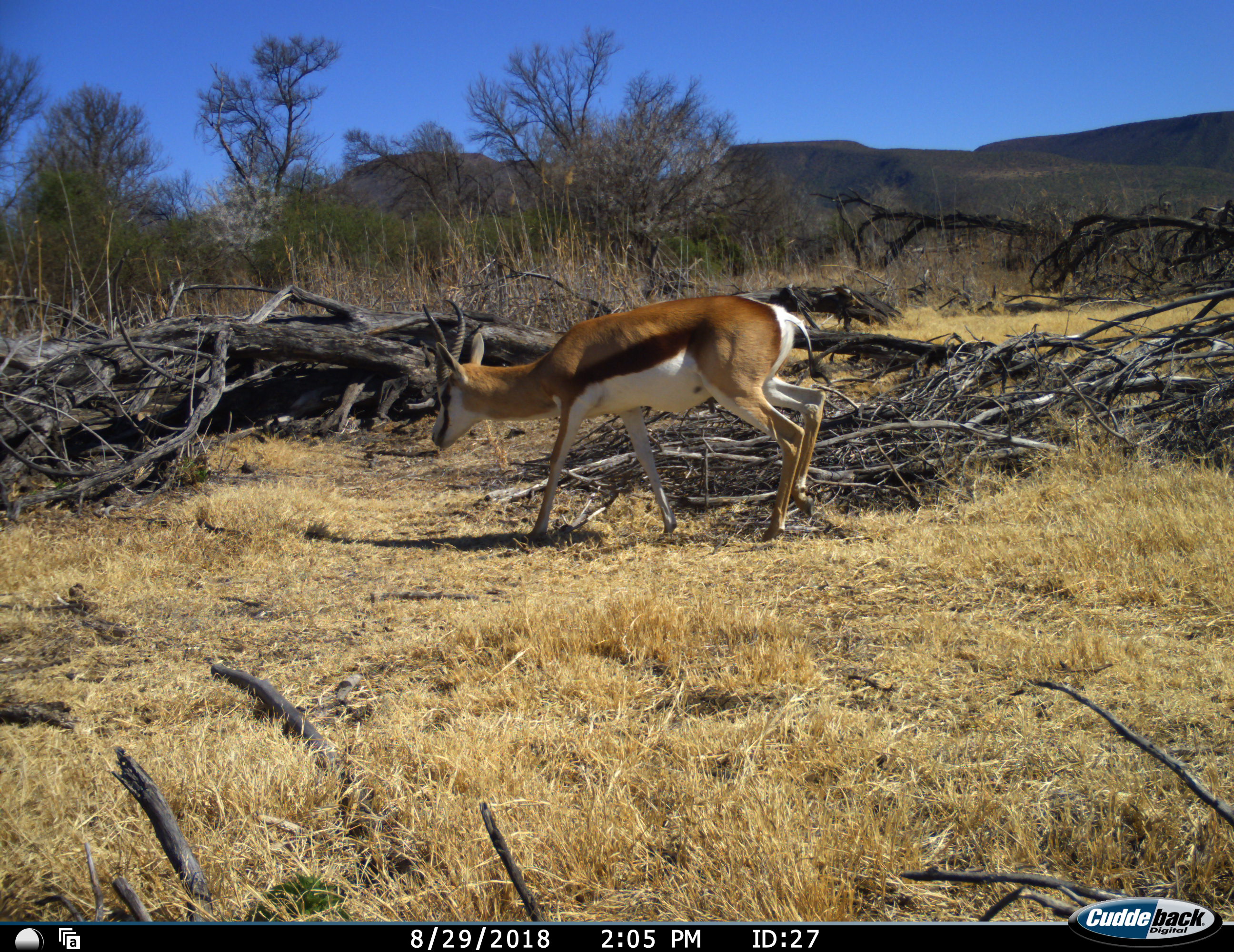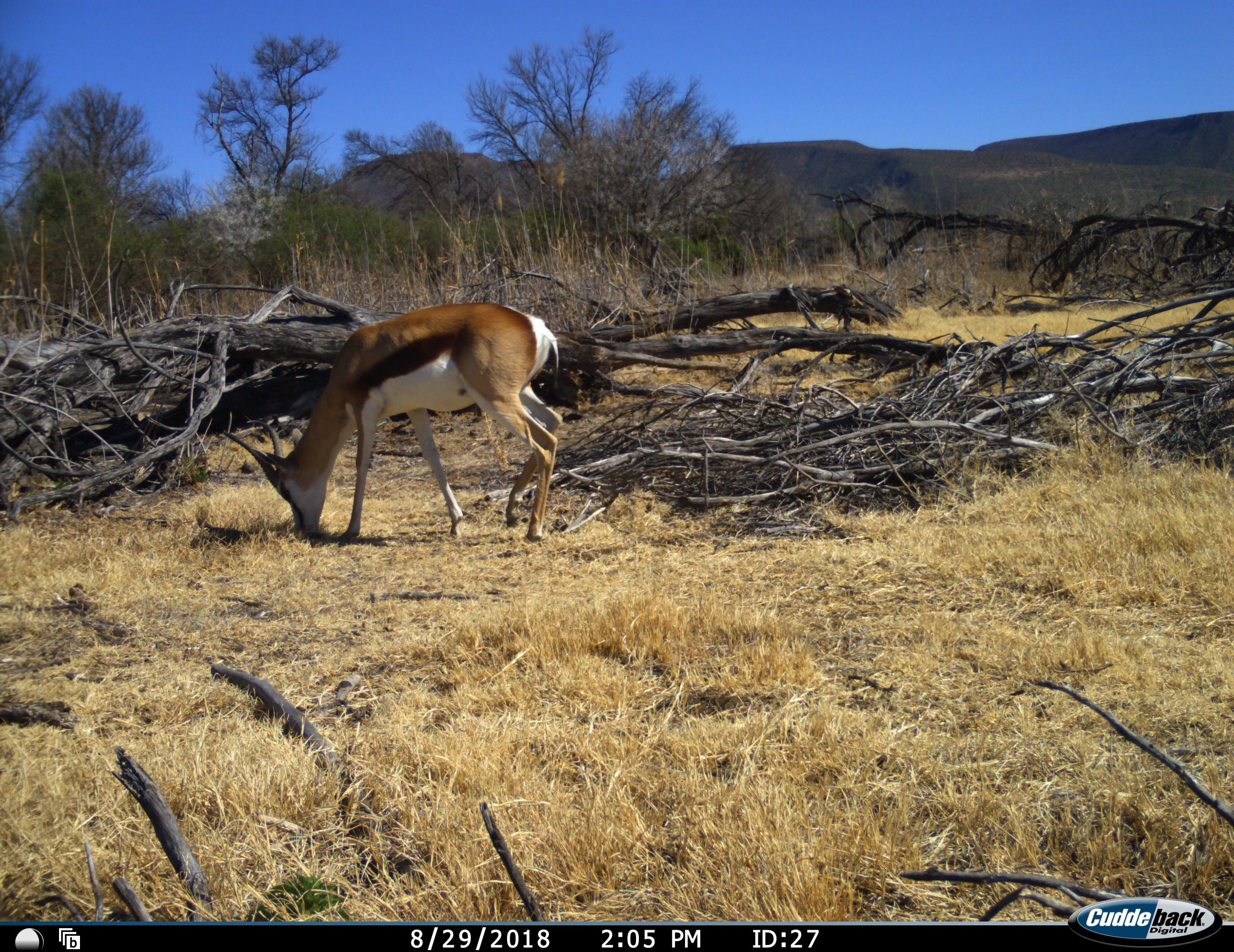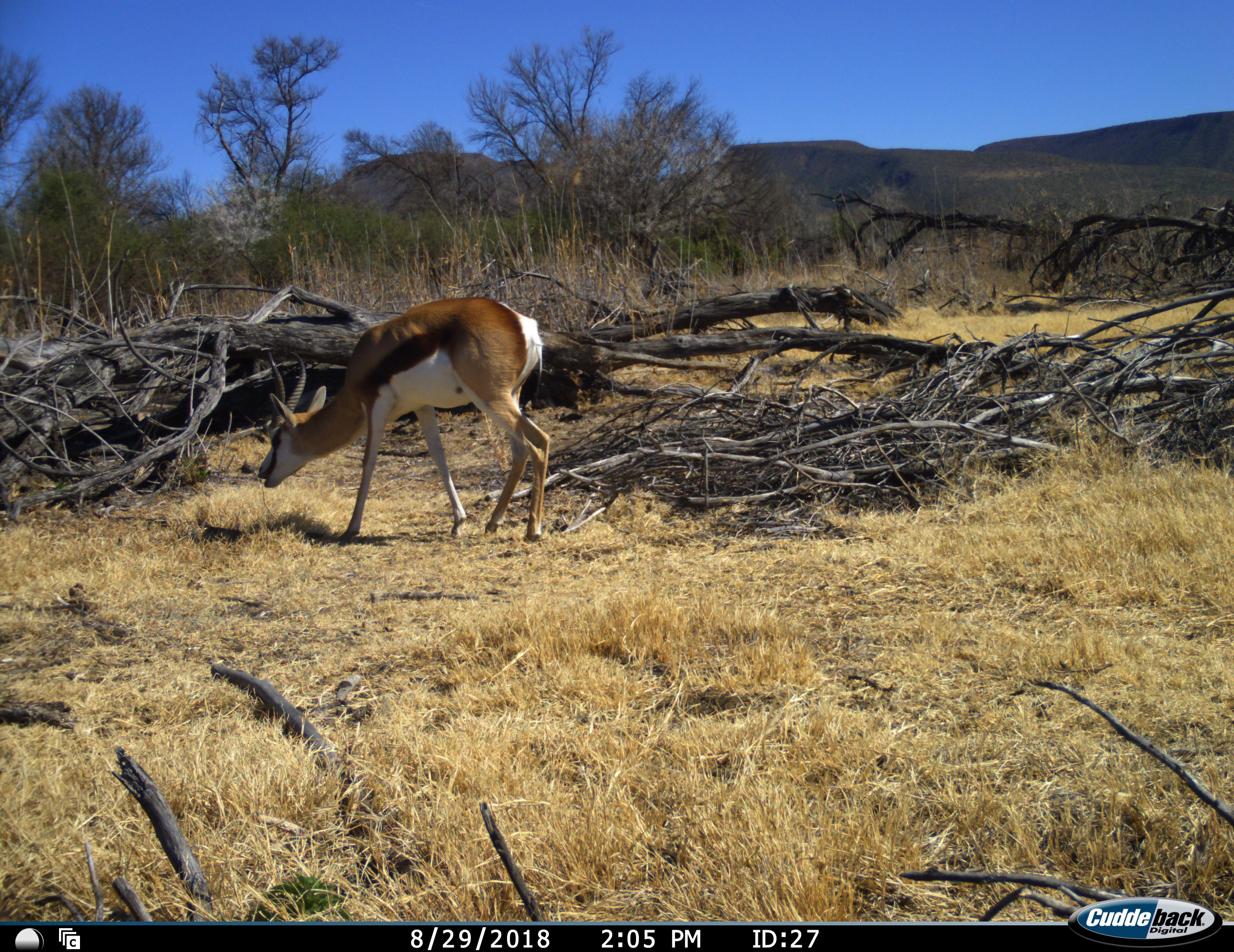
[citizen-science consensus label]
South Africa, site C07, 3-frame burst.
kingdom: Animalia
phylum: Chordata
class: Mammalia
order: Artiodactyla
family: Bovidae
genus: Antidorcas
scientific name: Antidorcas marsupialis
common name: springbok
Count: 1.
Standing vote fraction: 20%.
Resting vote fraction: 0%.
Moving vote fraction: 70%.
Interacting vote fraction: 0%.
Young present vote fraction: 0%.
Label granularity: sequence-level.